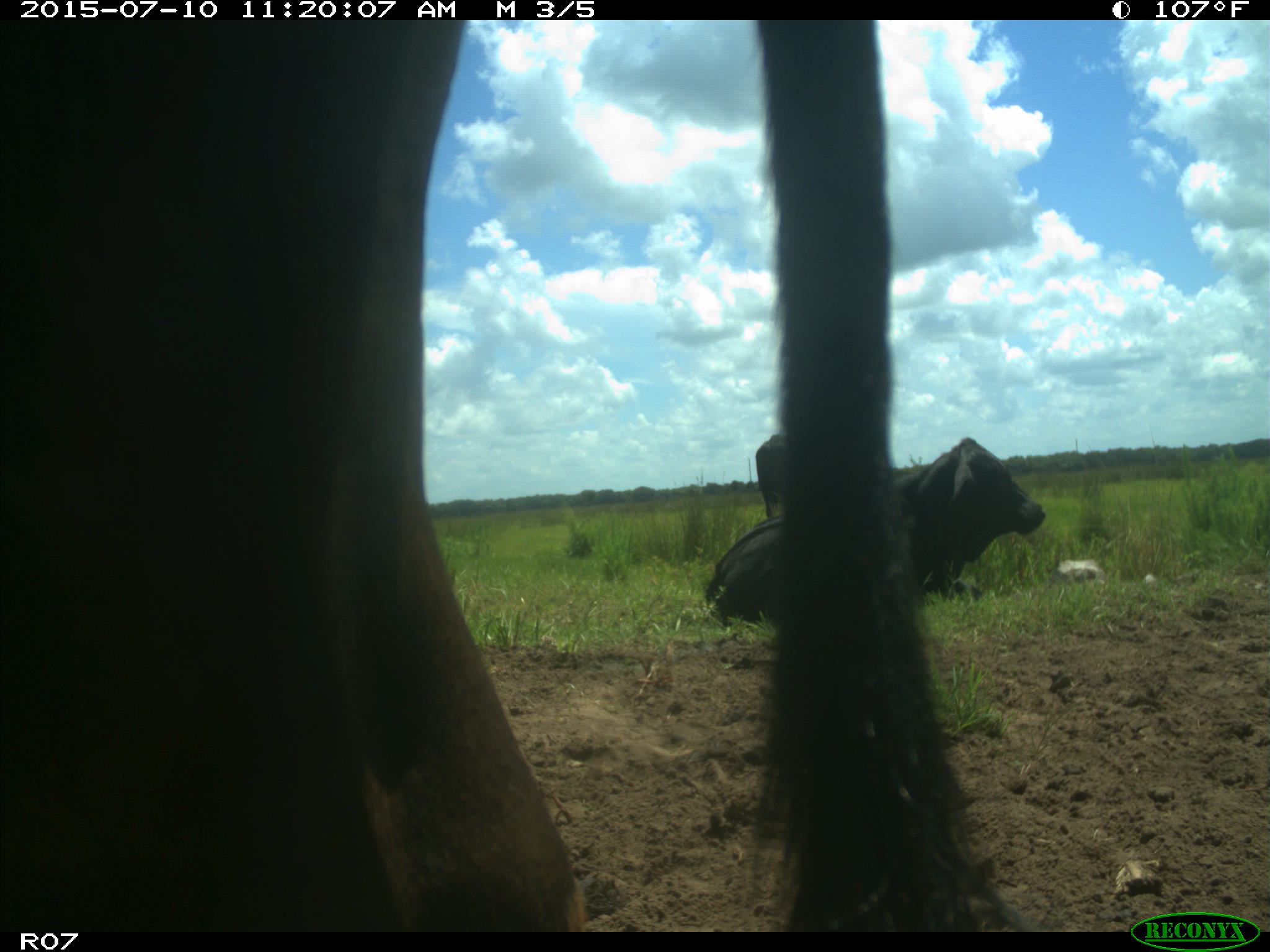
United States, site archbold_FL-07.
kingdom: Animalia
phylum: Chordata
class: Mammalia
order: Artiodactyla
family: Bovidae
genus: Bos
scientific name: Bos taurus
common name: domestic cow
Bos taurus (domestic cow).